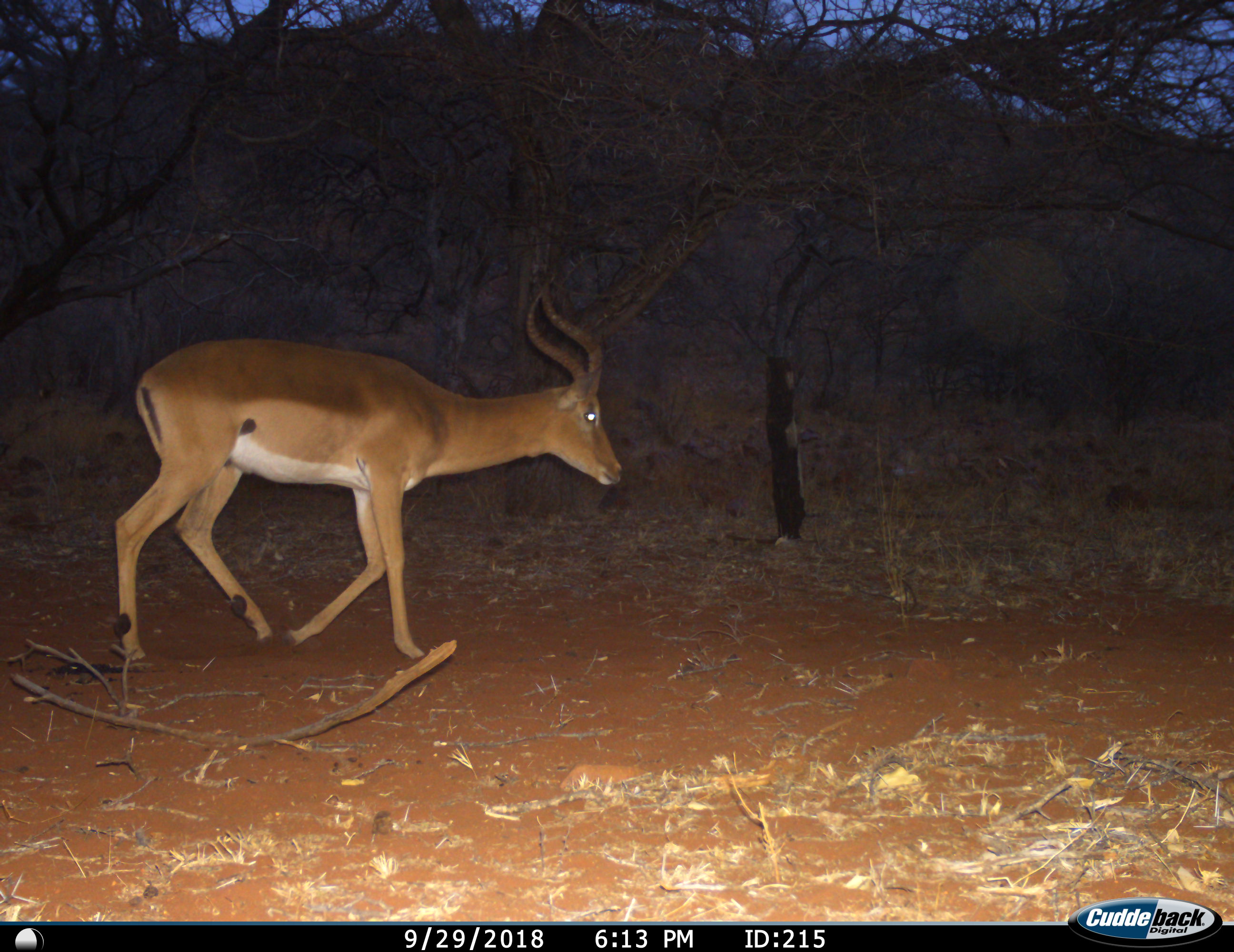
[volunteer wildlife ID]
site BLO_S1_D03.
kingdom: Animalia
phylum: Chordata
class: Mammalia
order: Artiodactyla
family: Bovidae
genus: Aepyceros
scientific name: Aepyceros melampus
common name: impala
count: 1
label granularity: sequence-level